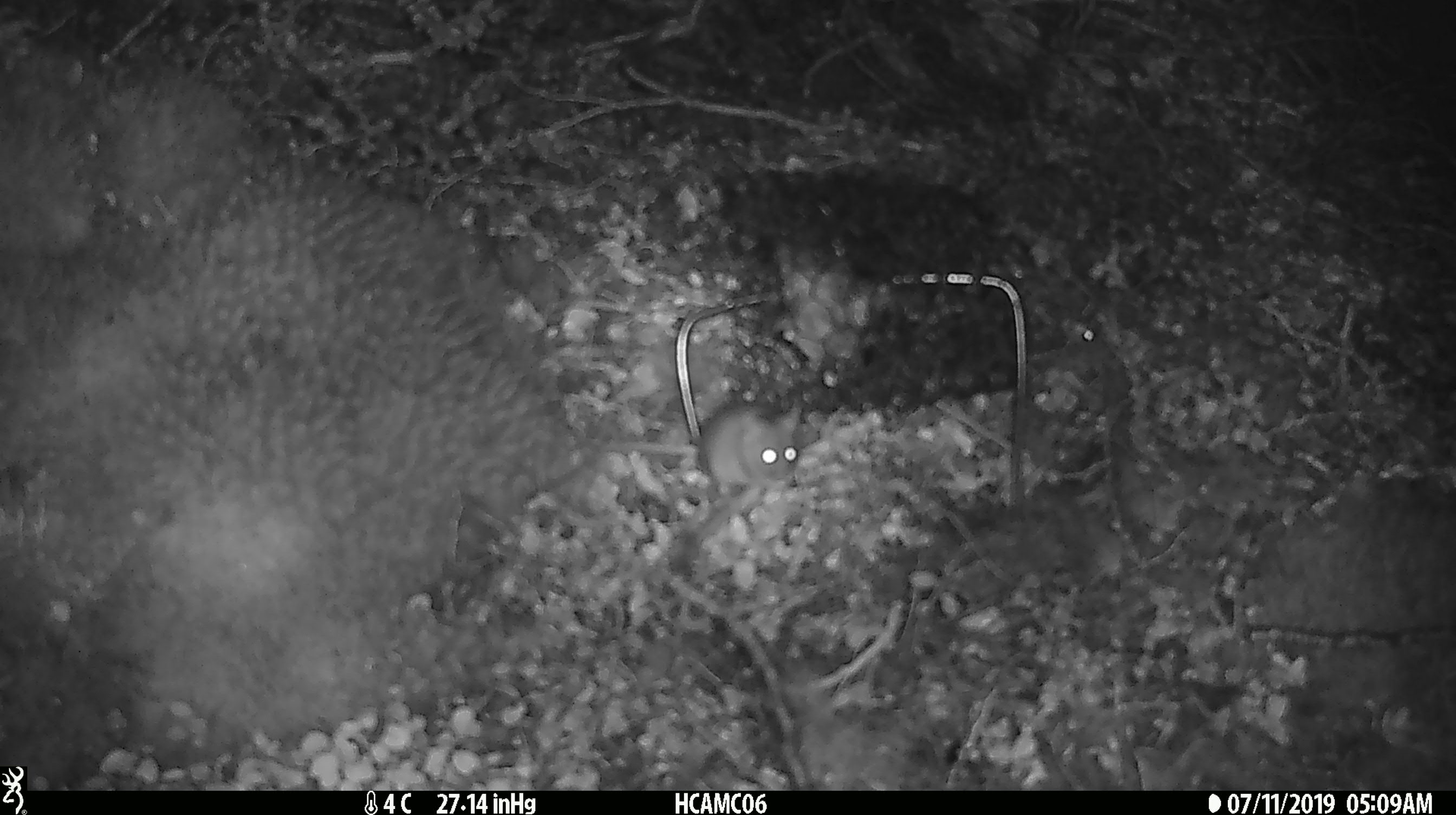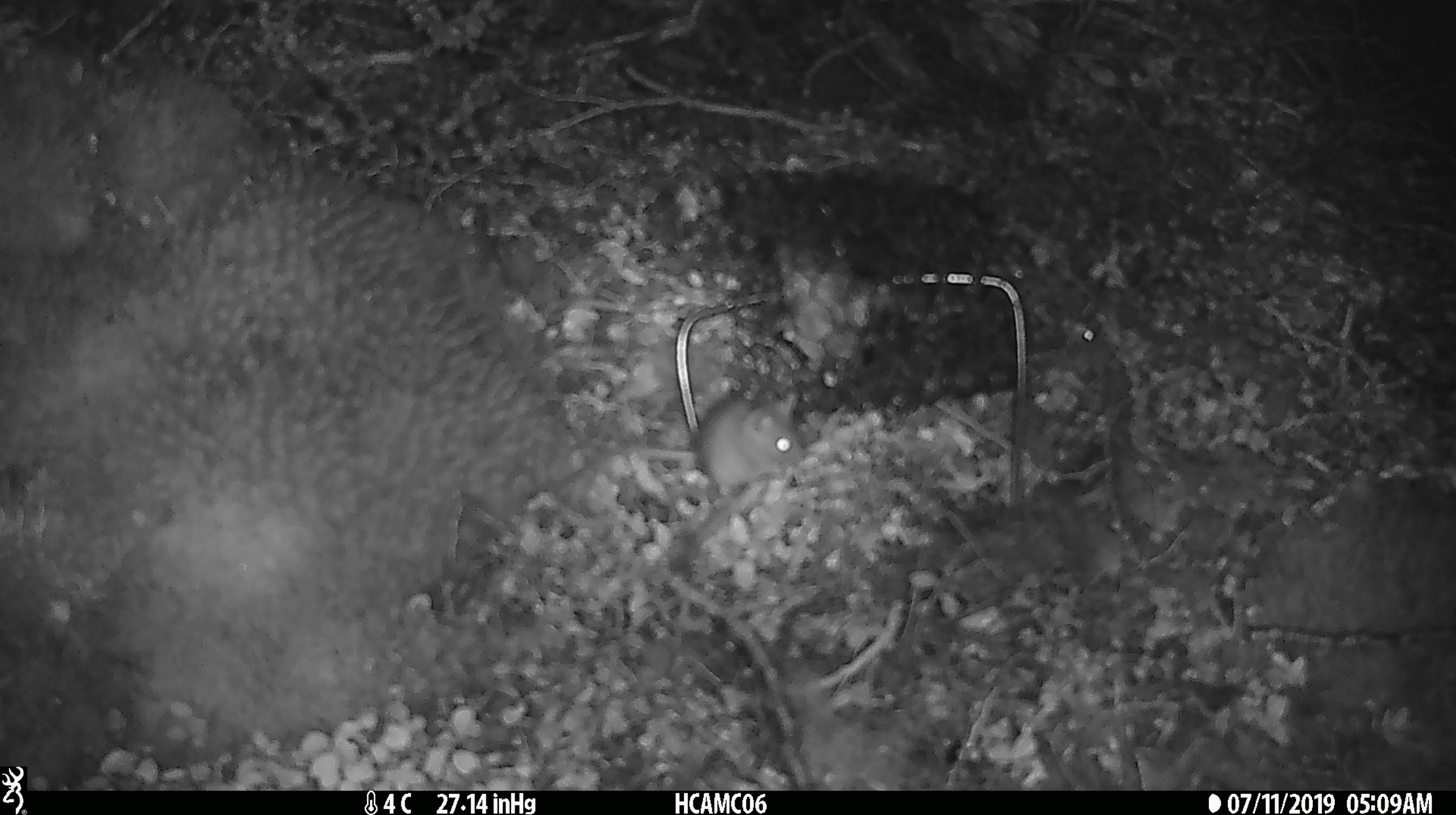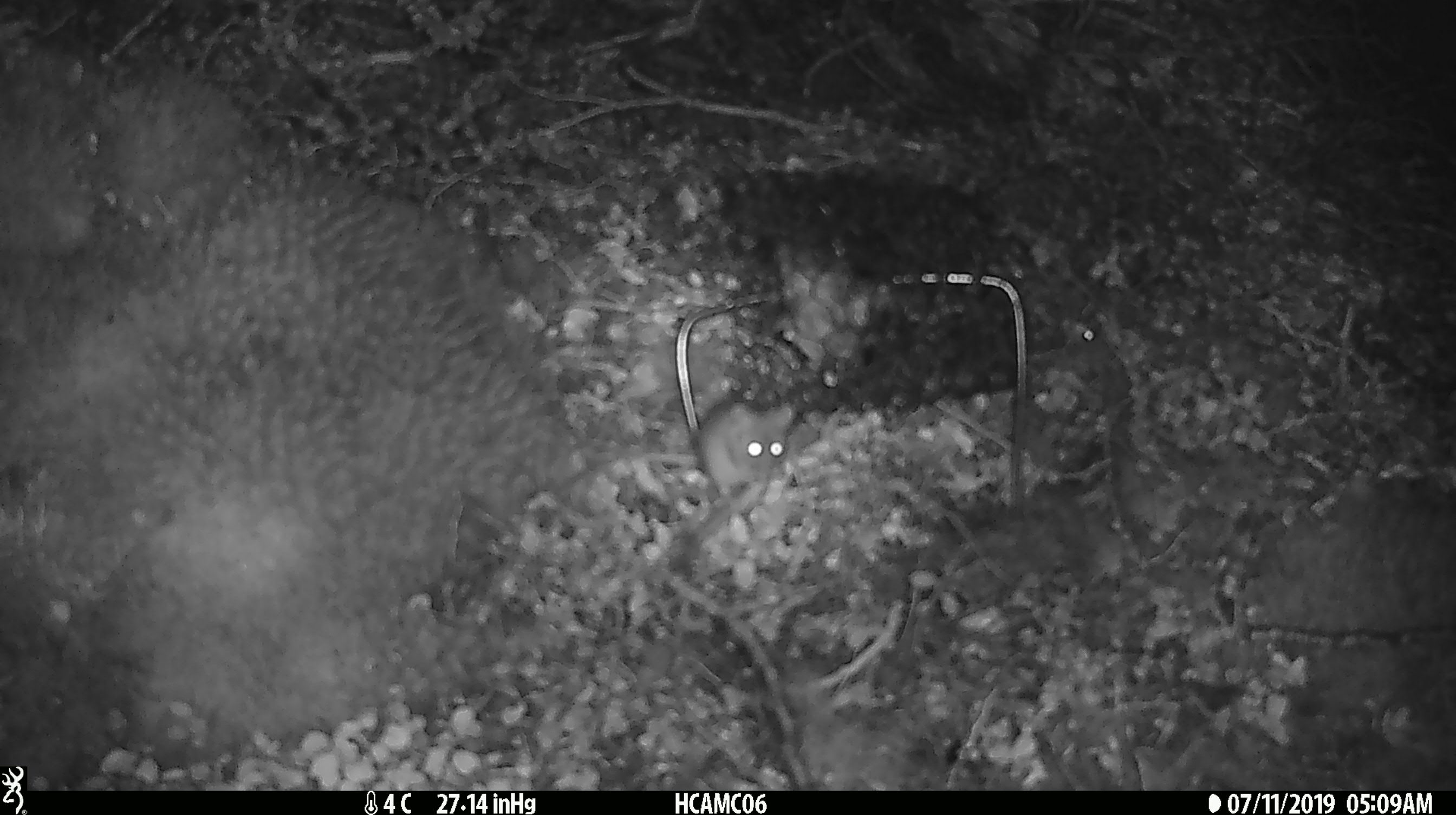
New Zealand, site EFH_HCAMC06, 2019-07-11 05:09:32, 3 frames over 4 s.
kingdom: Animalia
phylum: Chordata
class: Mammalia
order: Rodentia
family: Muridae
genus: Mus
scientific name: Mus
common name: mouse